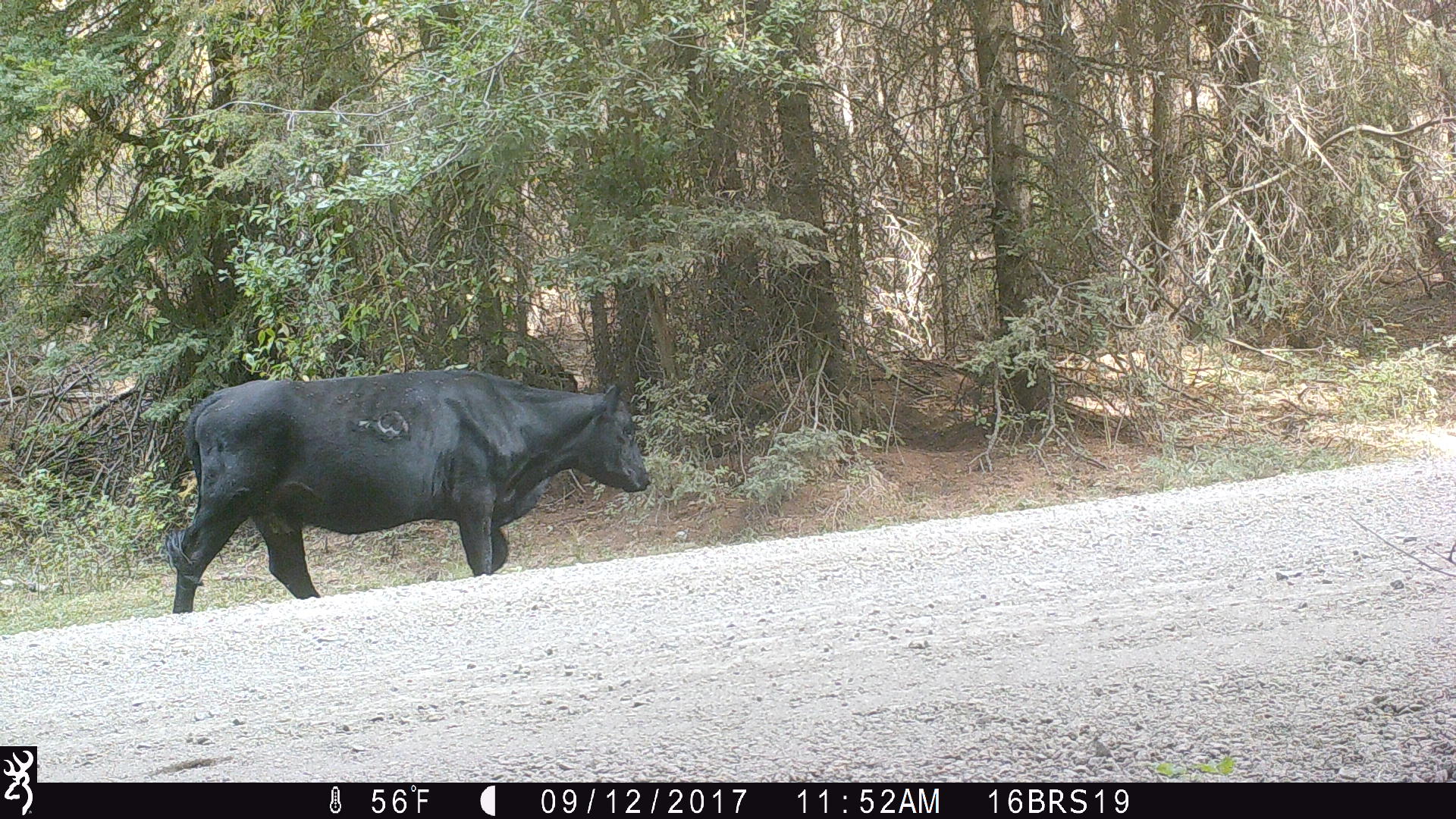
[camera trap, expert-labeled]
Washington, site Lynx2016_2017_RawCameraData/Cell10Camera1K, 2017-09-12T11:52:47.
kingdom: Animalia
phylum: Chordata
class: Mammalia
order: Artiodactyla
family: Bovidae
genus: Bos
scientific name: Bos taurus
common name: domestic cattle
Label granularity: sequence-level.